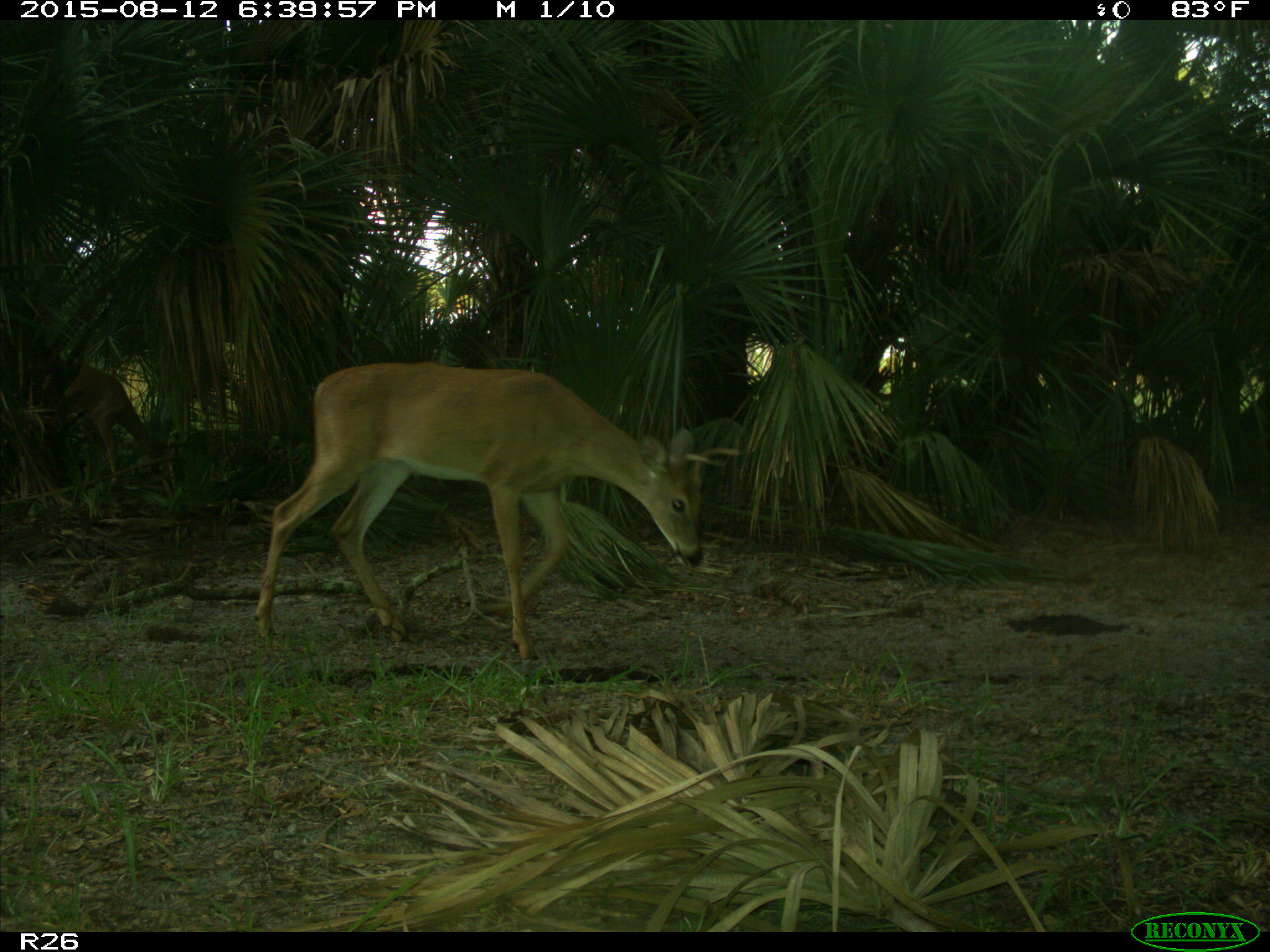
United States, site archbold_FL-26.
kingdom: Animalia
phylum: Chordata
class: Mammalia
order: Artiodactyla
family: Cervidae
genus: Odocoileus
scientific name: Odocoileus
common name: deer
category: unidentified deer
Unidentified deer (deer) (Odocoileus).